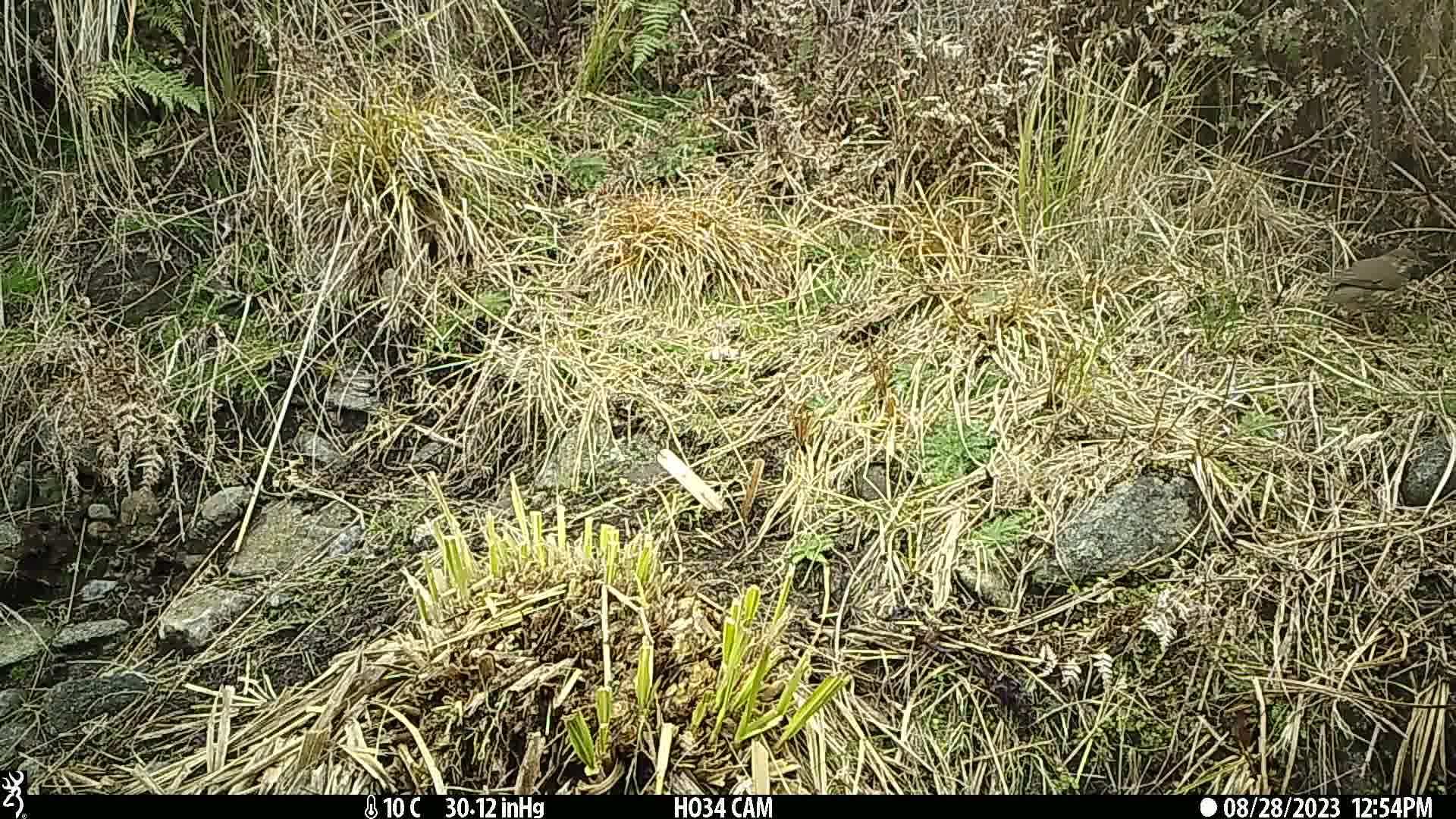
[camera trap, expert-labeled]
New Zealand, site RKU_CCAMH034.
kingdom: Animalia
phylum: Chordata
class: Aves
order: Passeriformes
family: Turdidae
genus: Turdus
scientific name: Turdus philomelos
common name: song thrush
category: thrush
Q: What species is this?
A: Thrush (song thrush) (Turdus philomelos).